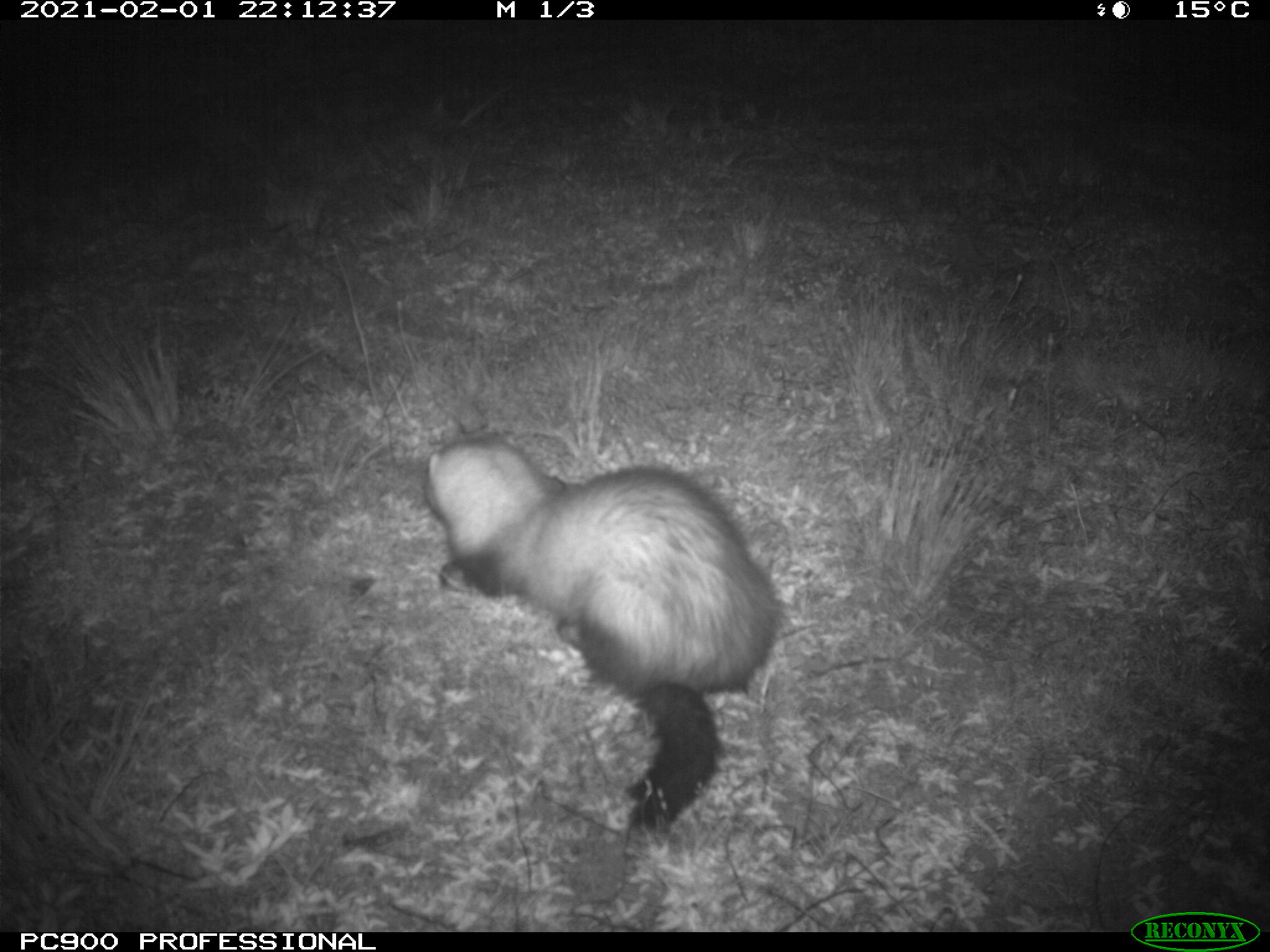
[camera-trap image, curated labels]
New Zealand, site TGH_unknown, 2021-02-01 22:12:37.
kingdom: Animalia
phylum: Chordata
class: Mammalia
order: Carnivora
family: Mustelidae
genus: Mustela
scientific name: Mustela furo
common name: ferret